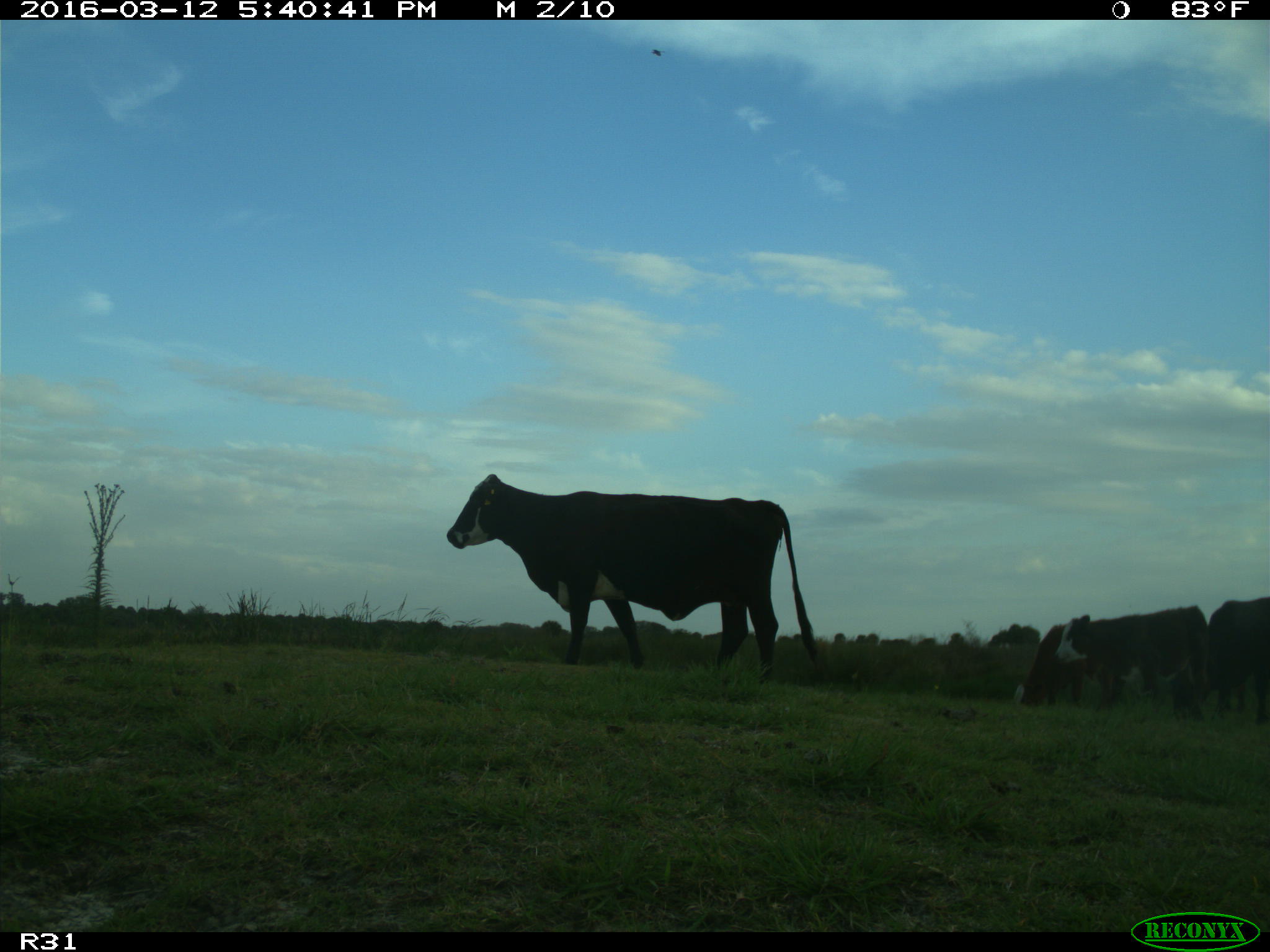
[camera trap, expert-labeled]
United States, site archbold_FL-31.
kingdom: Animalia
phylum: Chordata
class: Mammalia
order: Artiodactyla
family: Bovidae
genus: Bos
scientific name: Bos taurus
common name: domestic cow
Bos taurus (domestic cow).